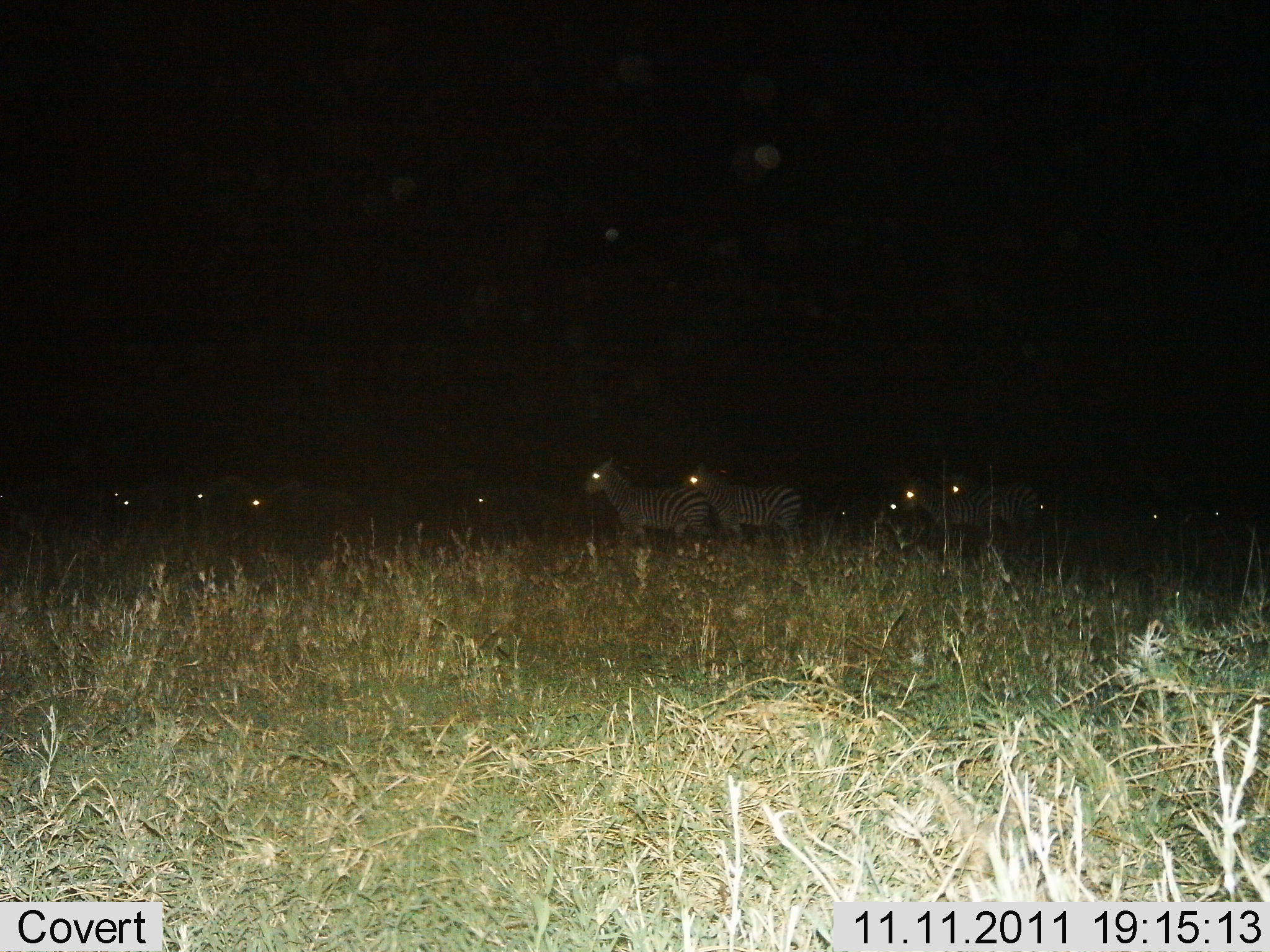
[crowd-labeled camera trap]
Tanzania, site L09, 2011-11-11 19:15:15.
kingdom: Animalia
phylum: Chordata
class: Mammalia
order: Perissodactyla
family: Equidae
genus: Equus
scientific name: Equus quagga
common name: plains zebra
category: zebra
Zebra (plains zebra) (Equus quagga), count 11-50. Behavior (volunteer vote fractions): standing 58%, resting 8%, moving 42%, interacting 0%. Young present (vote fraction): 8%. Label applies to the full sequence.